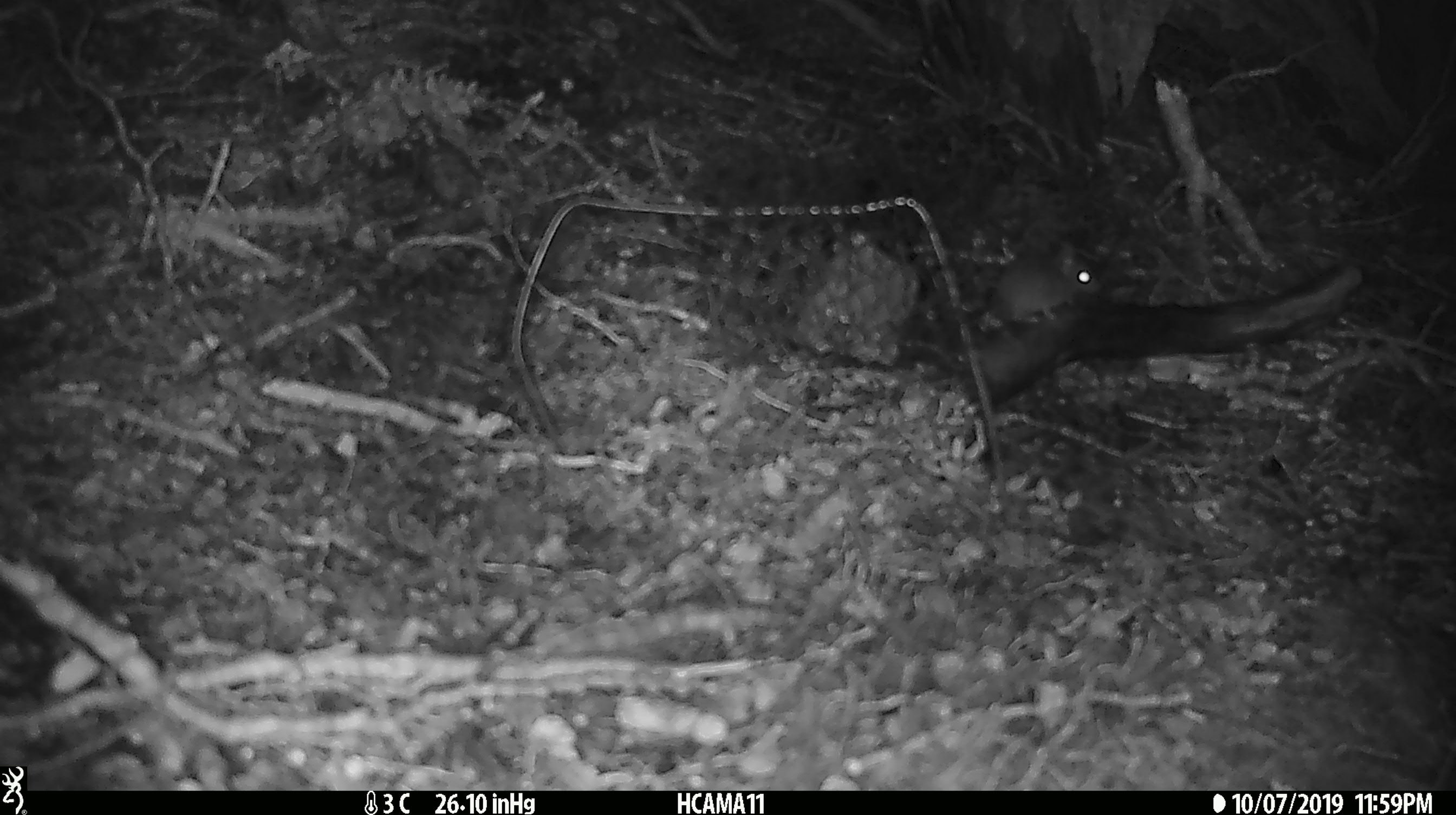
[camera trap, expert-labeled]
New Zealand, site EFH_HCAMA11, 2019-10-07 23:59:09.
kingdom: Animalia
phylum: Chordata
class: Mammalia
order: Rodentia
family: Muridae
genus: Mus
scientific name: Mus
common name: mouse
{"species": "mouse (Mus)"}